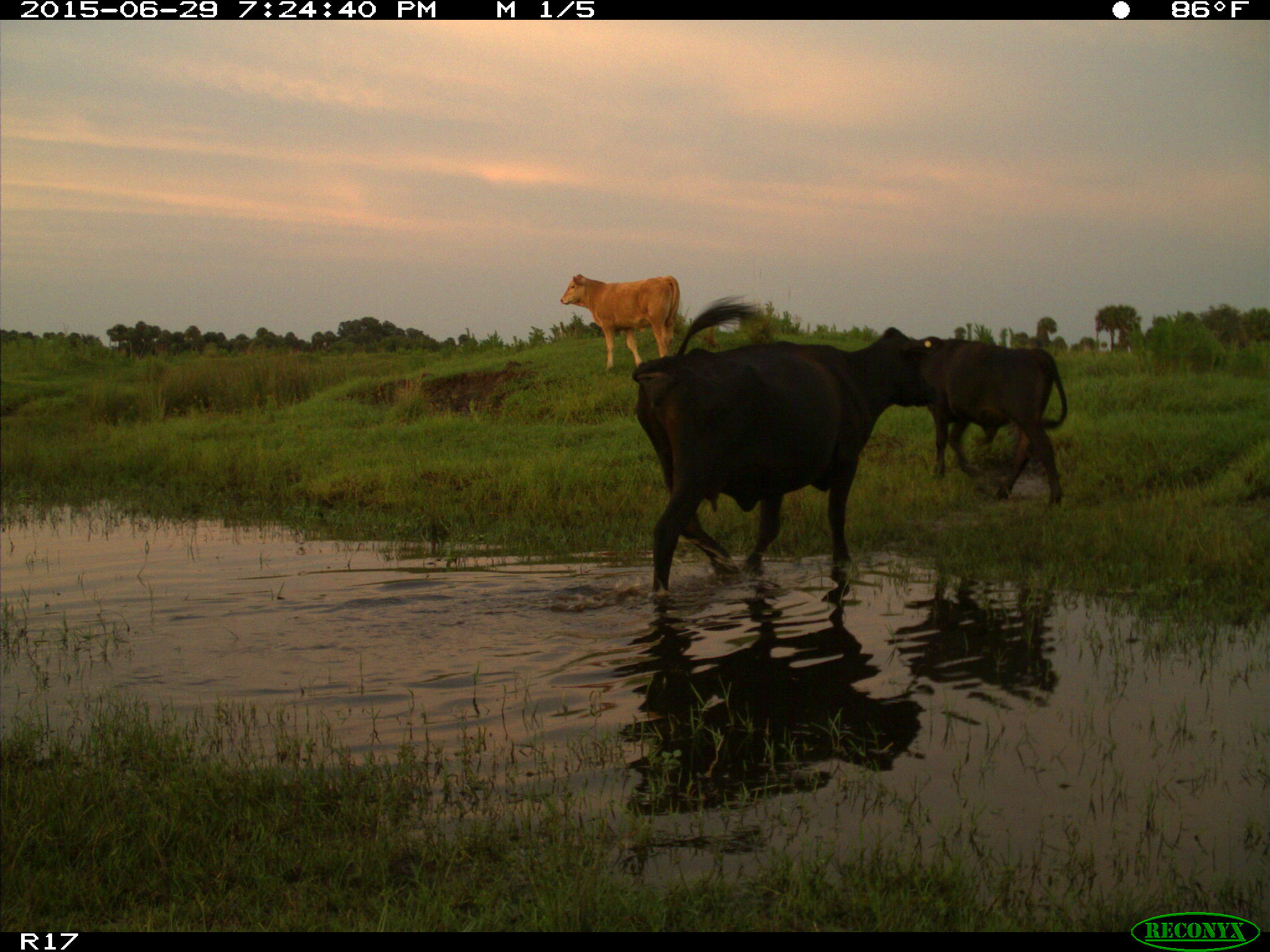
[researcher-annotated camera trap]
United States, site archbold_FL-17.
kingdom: Animalia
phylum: Chordata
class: Mammalia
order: Artiodactyla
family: Bovidae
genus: Bos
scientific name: Bos taurus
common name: domestic cow